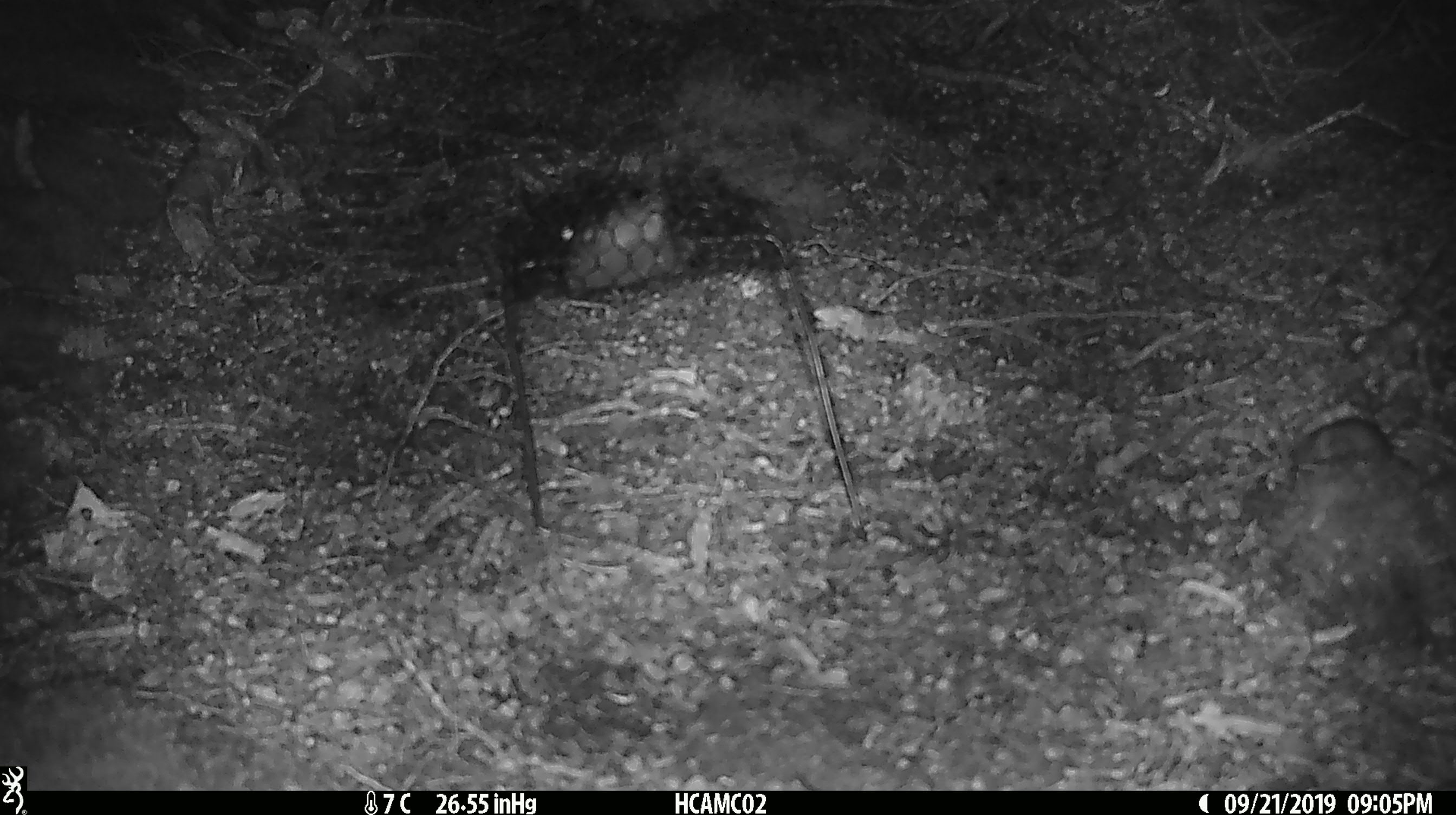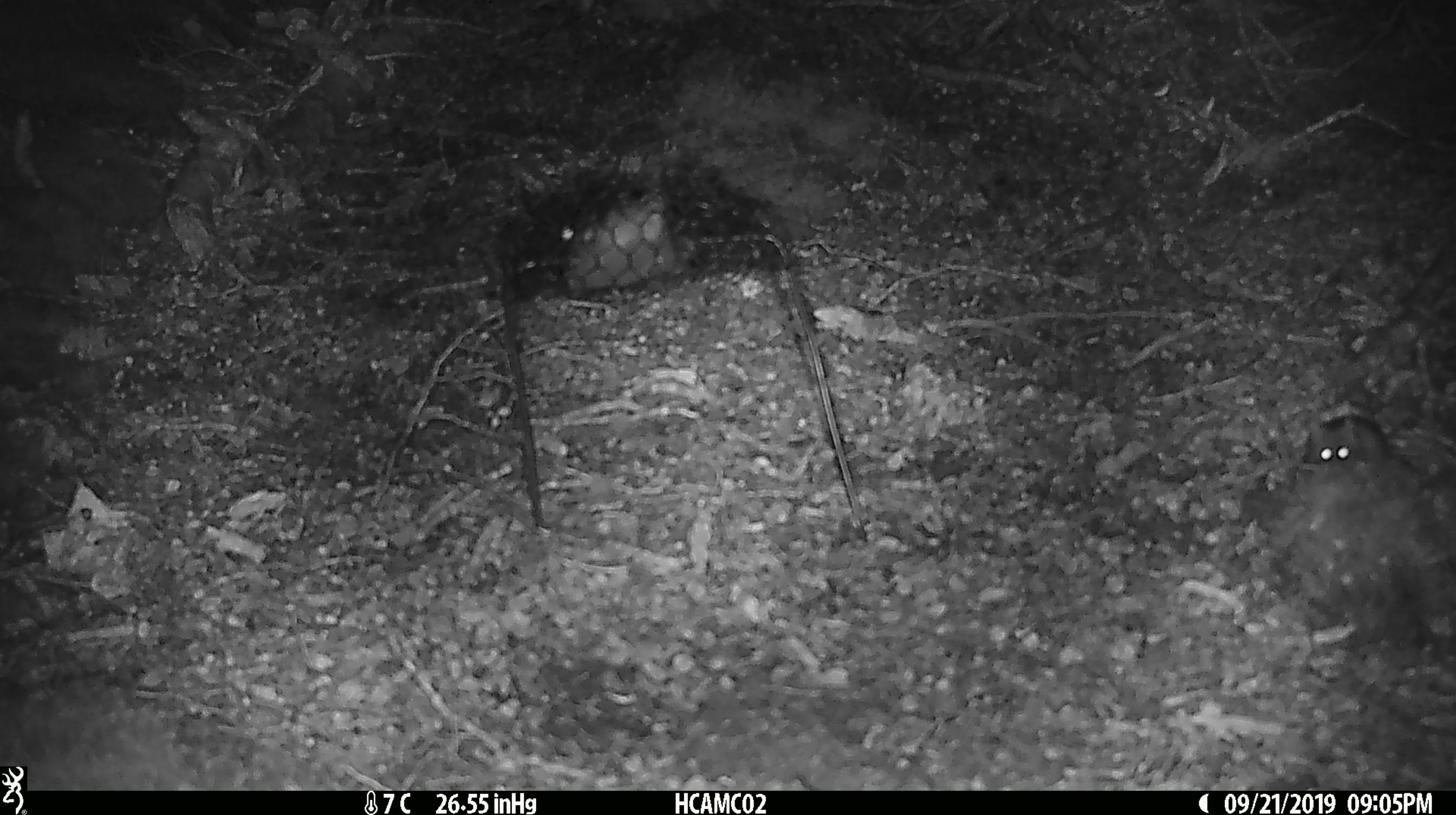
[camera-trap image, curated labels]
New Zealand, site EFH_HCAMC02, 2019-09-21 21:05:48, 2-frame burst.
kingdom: Animalia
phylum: Chordata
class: Mammalia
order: Rodentia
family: Muridae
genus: Mus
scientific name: Mus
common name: mouse